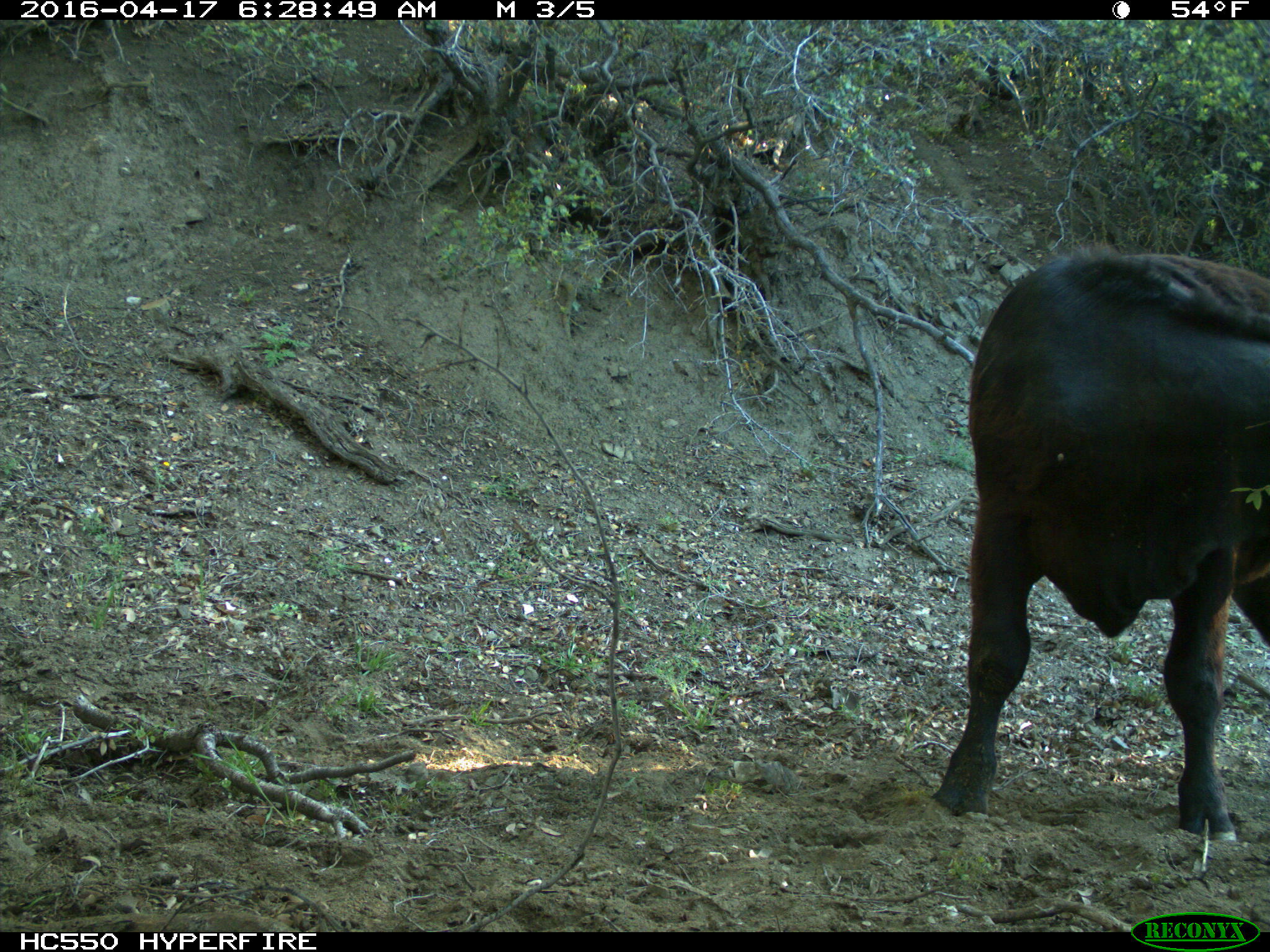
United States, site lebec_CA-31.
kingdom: Animalia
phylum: Chordata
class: Mammalia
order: Artiodactyla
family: Bovidae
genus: Bos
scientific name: Bos taurus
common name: domestic cow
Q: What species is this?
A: Bos taurus (domestic cow).